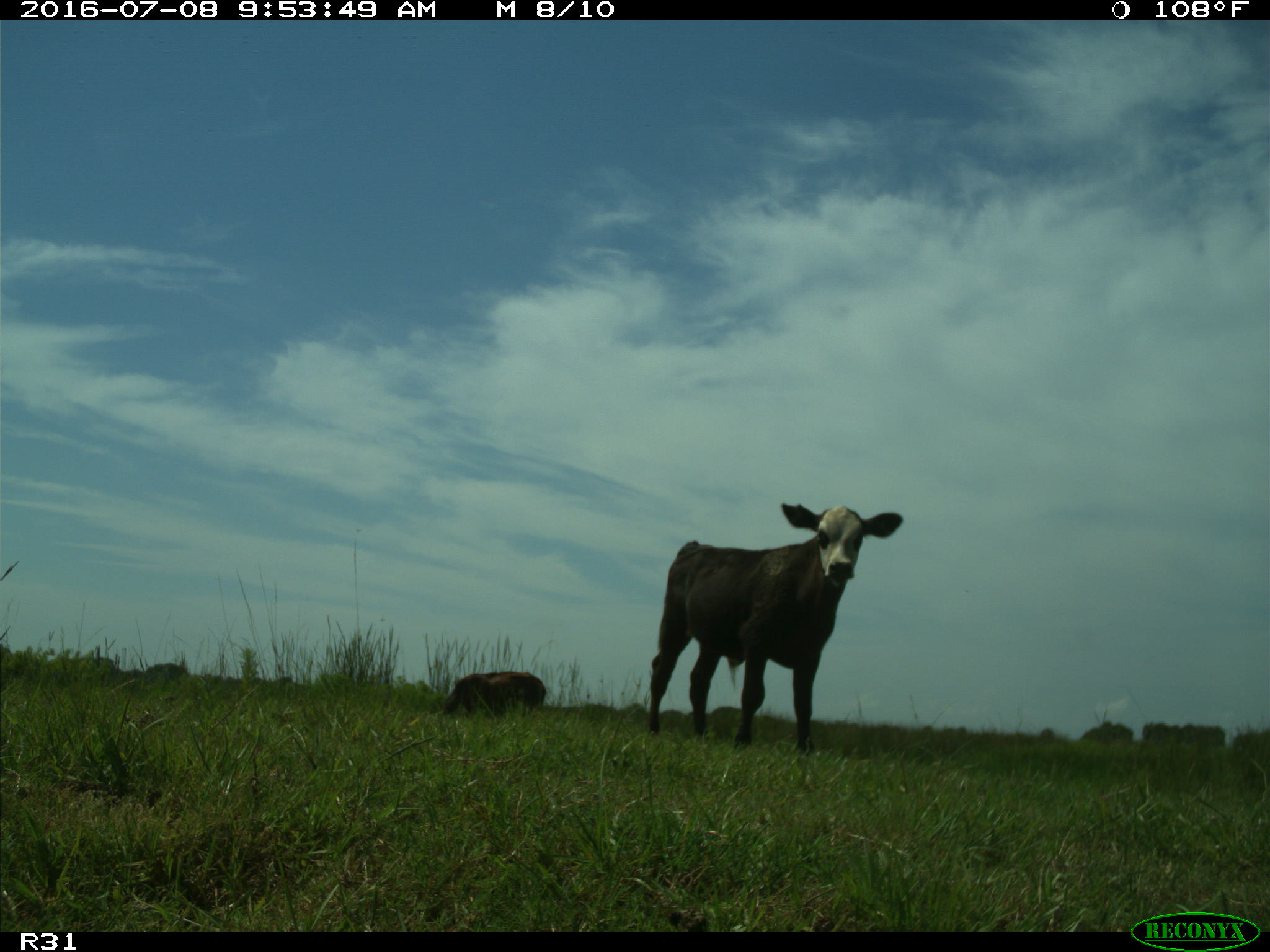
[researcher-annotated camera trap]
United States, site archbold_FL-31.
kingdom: Animalia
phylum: Chordata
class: Mammalia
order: Artiodactyla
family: Bovidae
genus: Bos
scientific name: Bos taurus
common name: domestic cow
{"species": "Bos taurus (domestic cow)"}